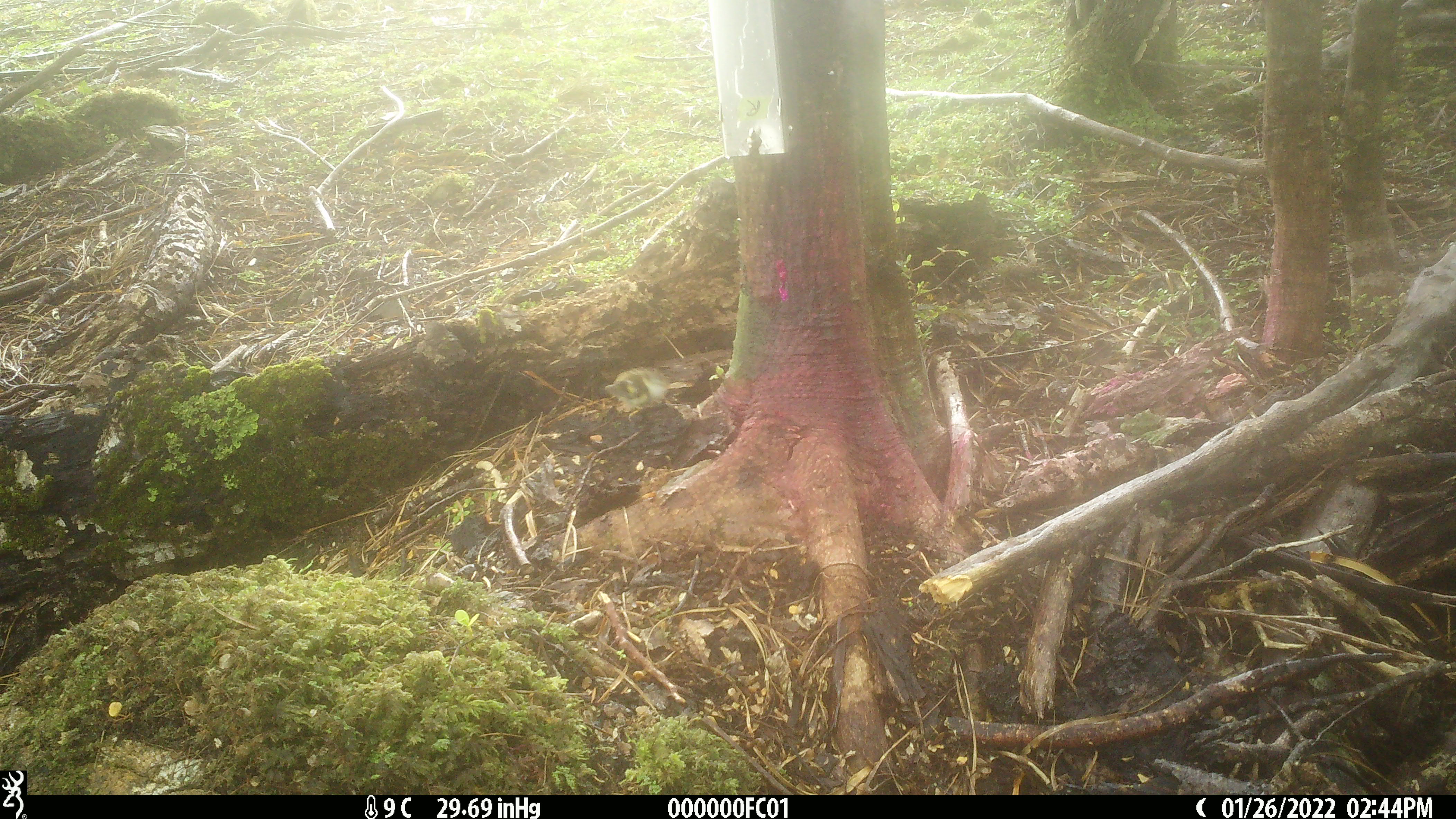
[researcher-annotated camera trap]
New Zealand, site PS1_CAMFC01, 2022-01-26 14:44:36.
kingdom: Animalia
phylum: Chordata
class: Aves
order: Passeriformes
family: Acanthisittidae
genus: Acanthisitta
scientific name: Acanthisitta chloris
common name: rifleman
Rifleman (Acanthisitta chloris).